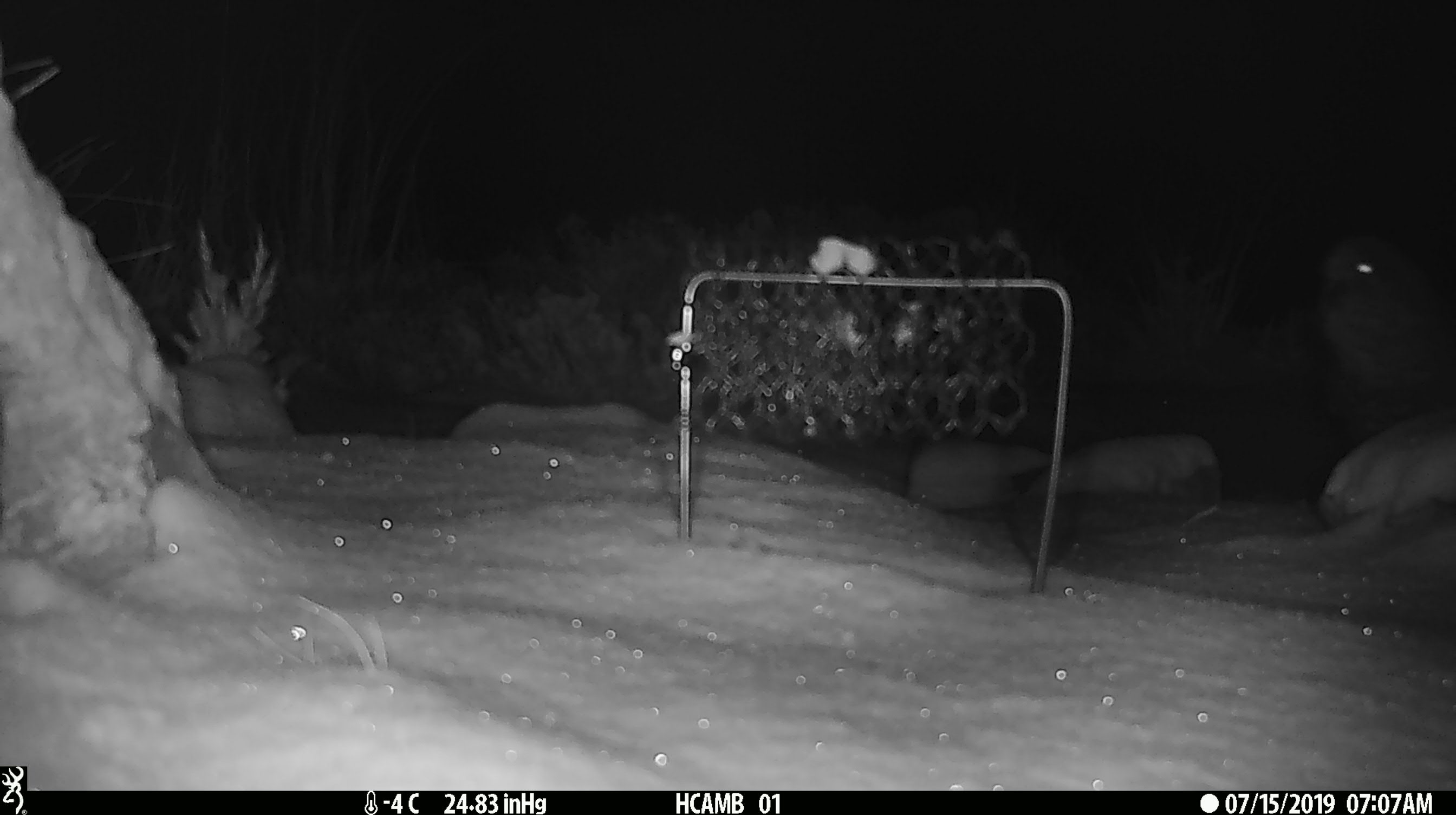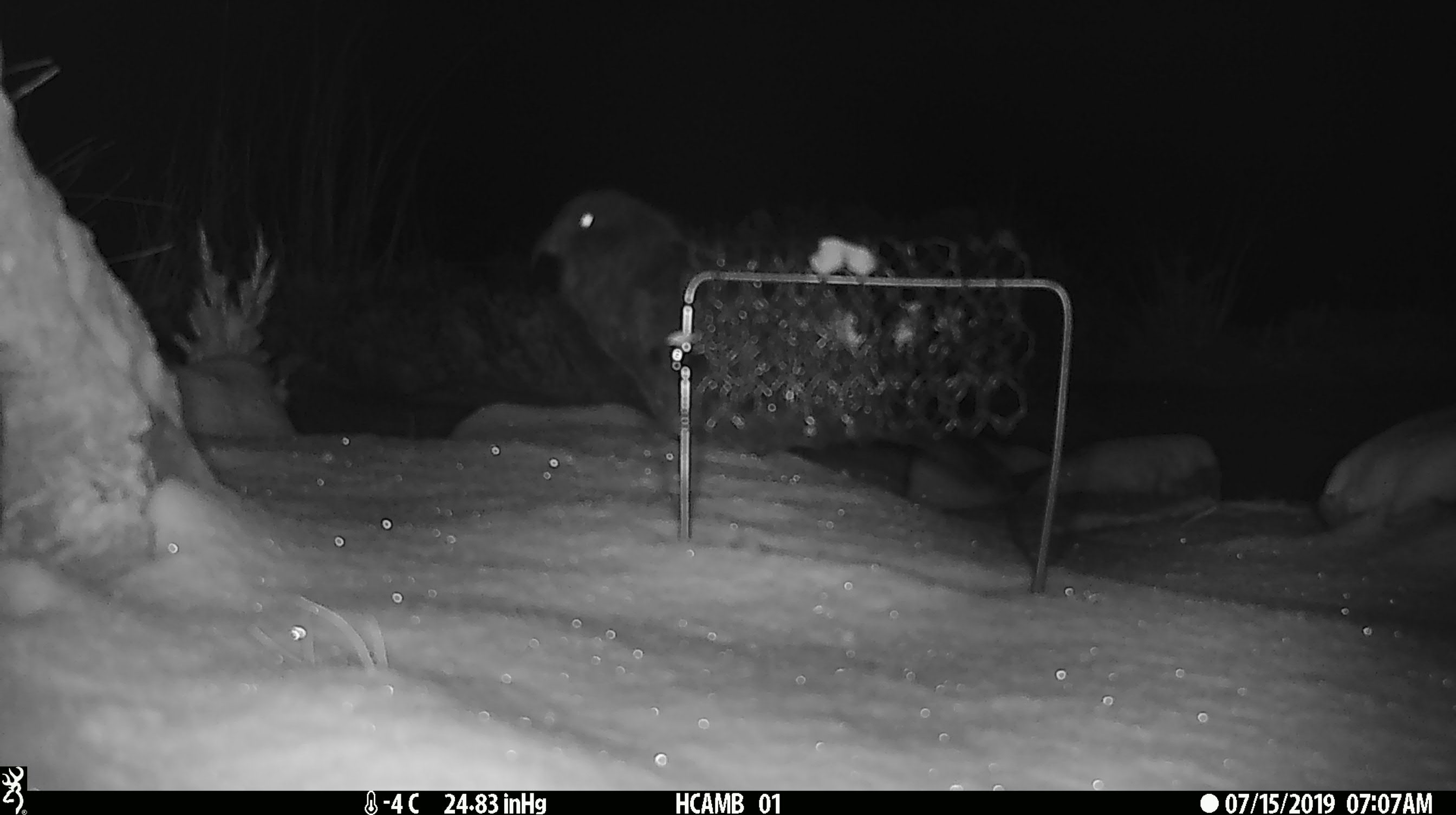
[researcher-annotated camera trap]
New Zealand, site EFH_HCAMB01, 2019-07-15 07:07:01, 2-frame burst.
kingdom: Animalia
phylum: Chordata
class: Aves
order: Psittaciformes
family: Strigopidae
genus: Nestor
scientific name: Nestor notabilis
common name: kea